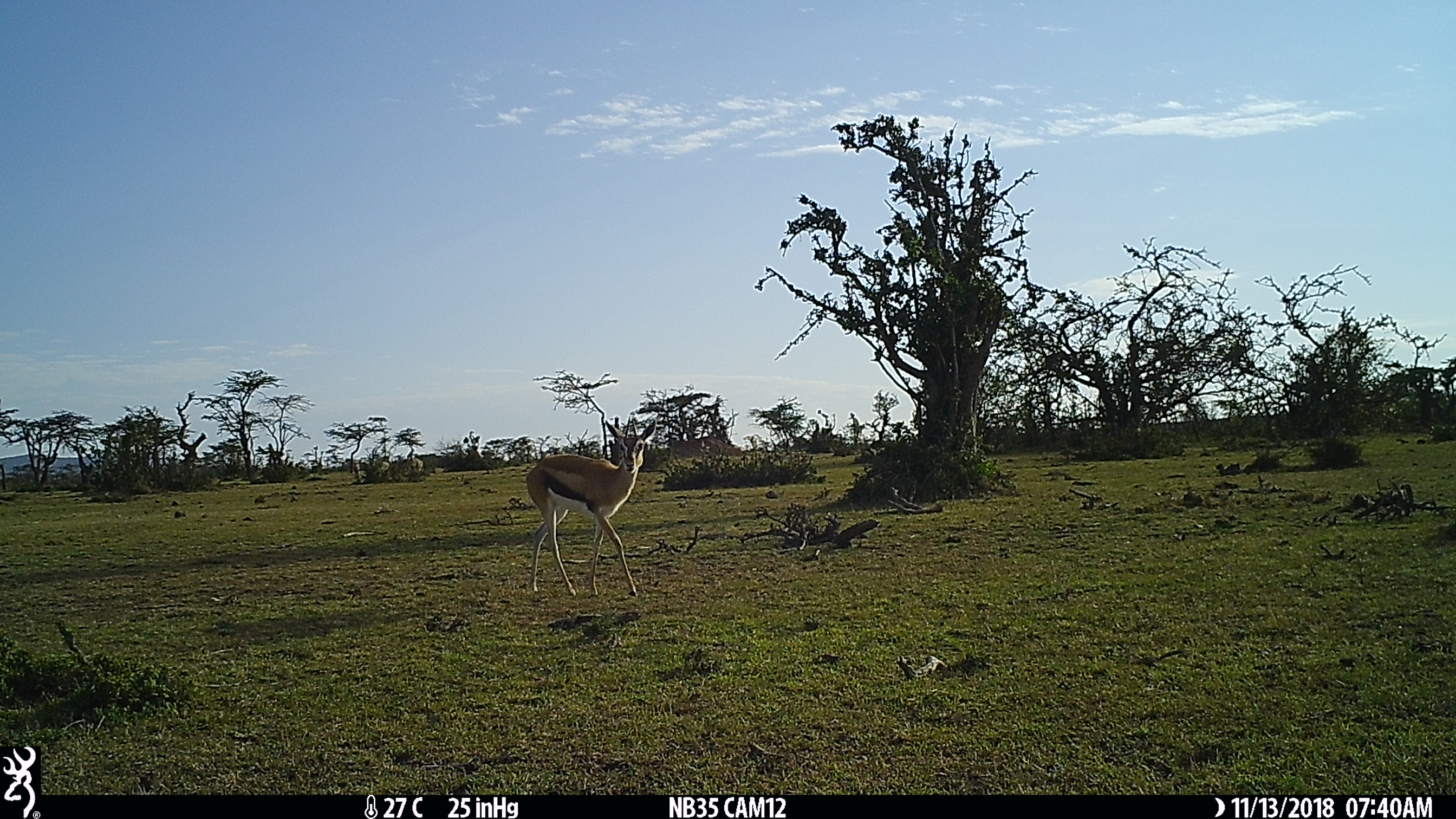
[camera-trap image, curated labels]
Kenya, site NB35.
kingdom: Animalia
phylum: Chordata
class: Mammalia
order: Artiodactyla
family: Bovidae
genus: Eudorcas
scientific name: Eudorcas thomsonii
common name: thomon's gazelle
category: gazelle thomsons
Gazelle thomsons (thomon's gazelle) (Eudorcas thomsonii).